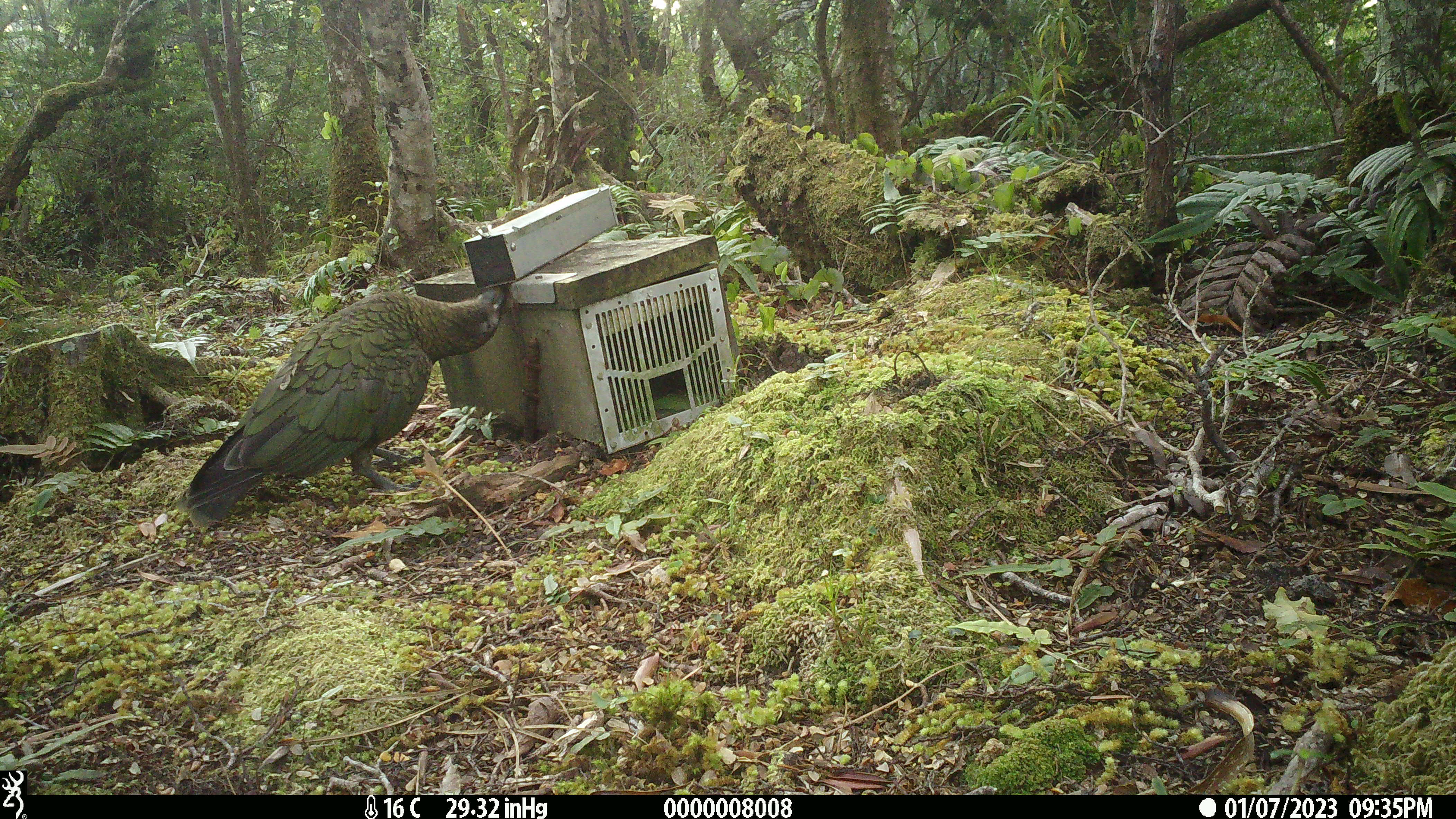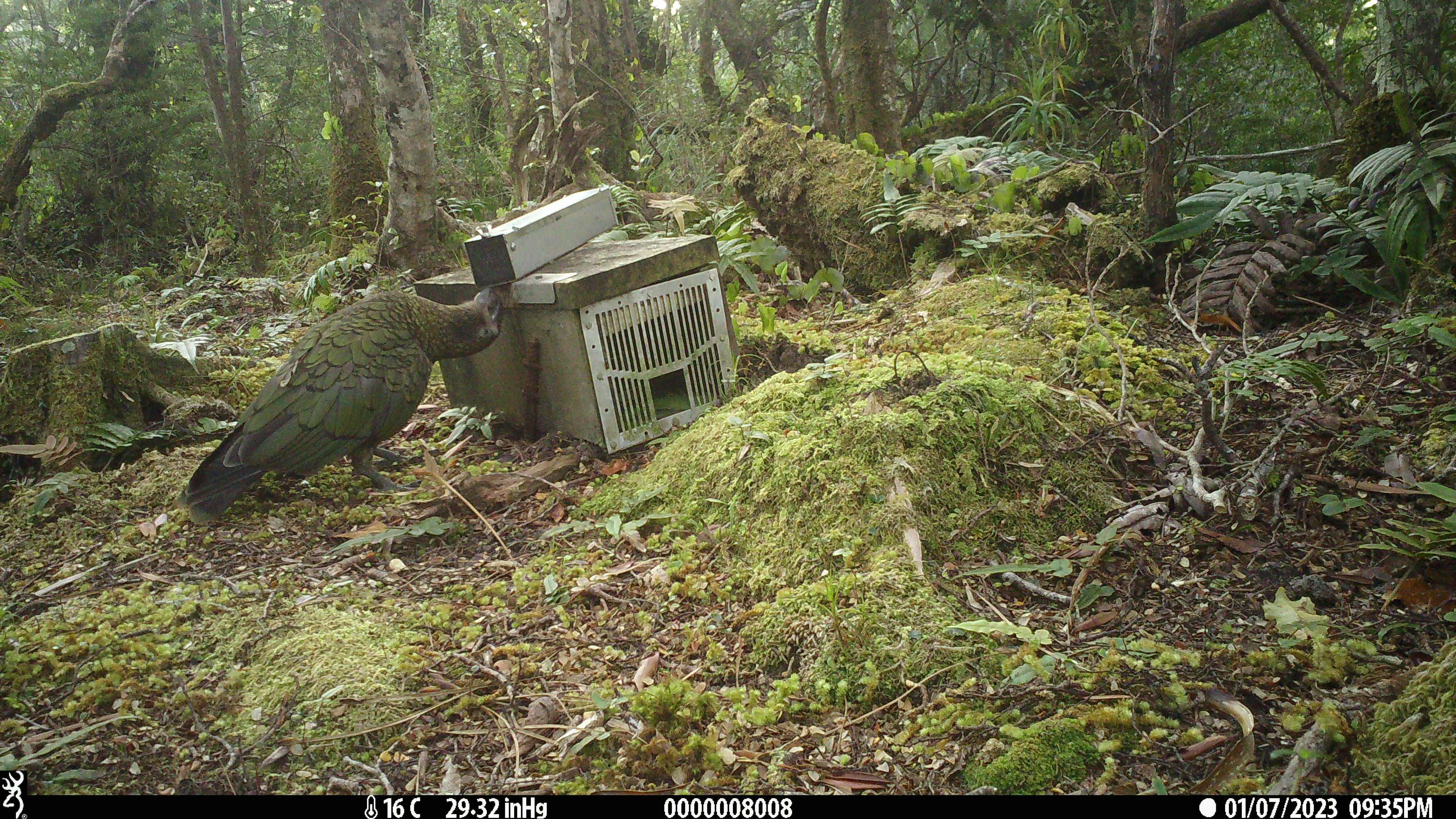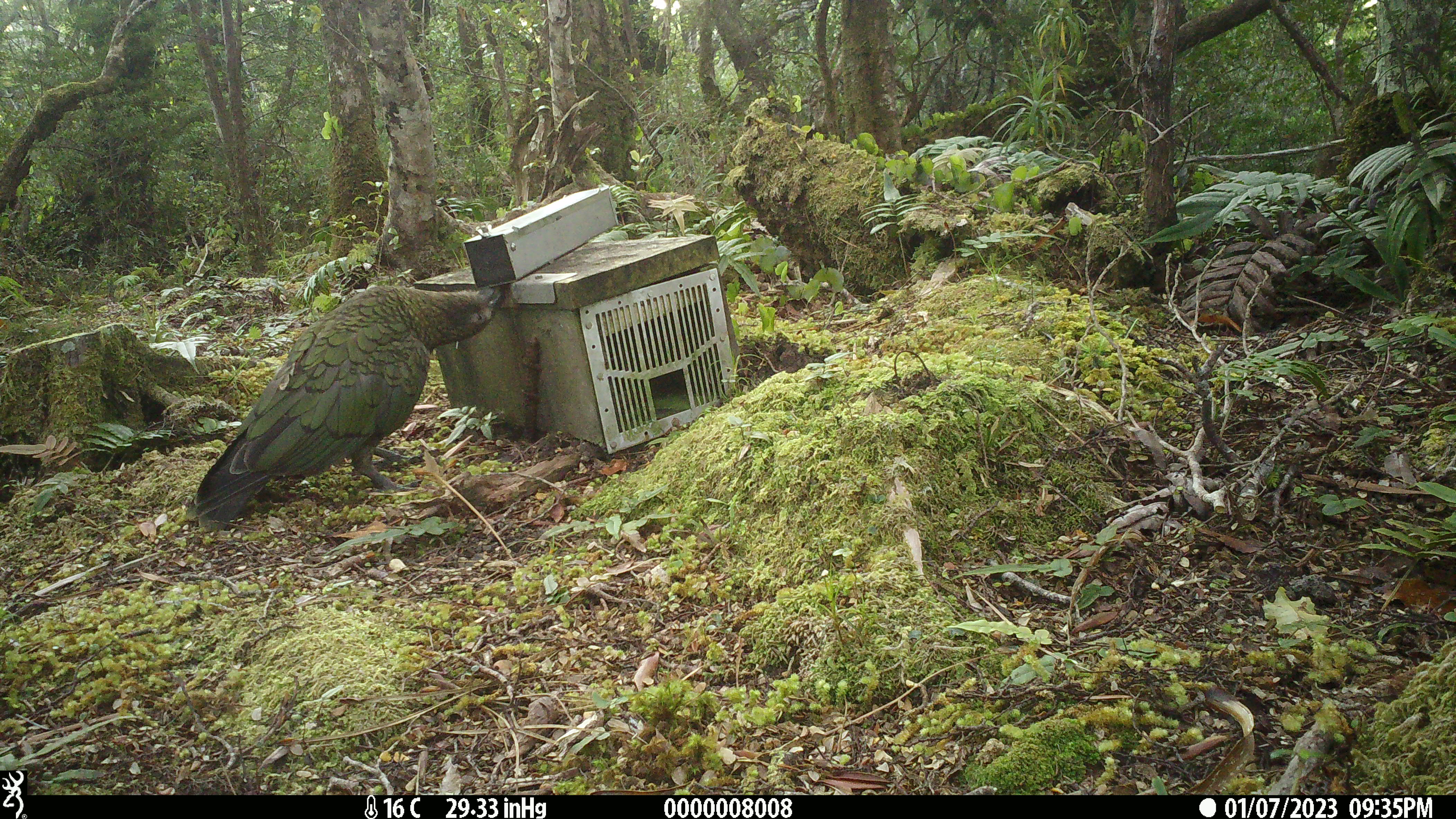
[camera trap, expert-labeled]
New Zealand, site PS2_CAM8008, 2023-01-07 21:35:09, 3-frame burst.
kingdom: Animalia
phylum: Chordata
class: Aves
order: Psittaciformes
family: Strigopidae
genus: Nestor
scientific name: Nestor notabilis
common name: kea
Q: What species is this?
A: Kea (Nestor notabilis).